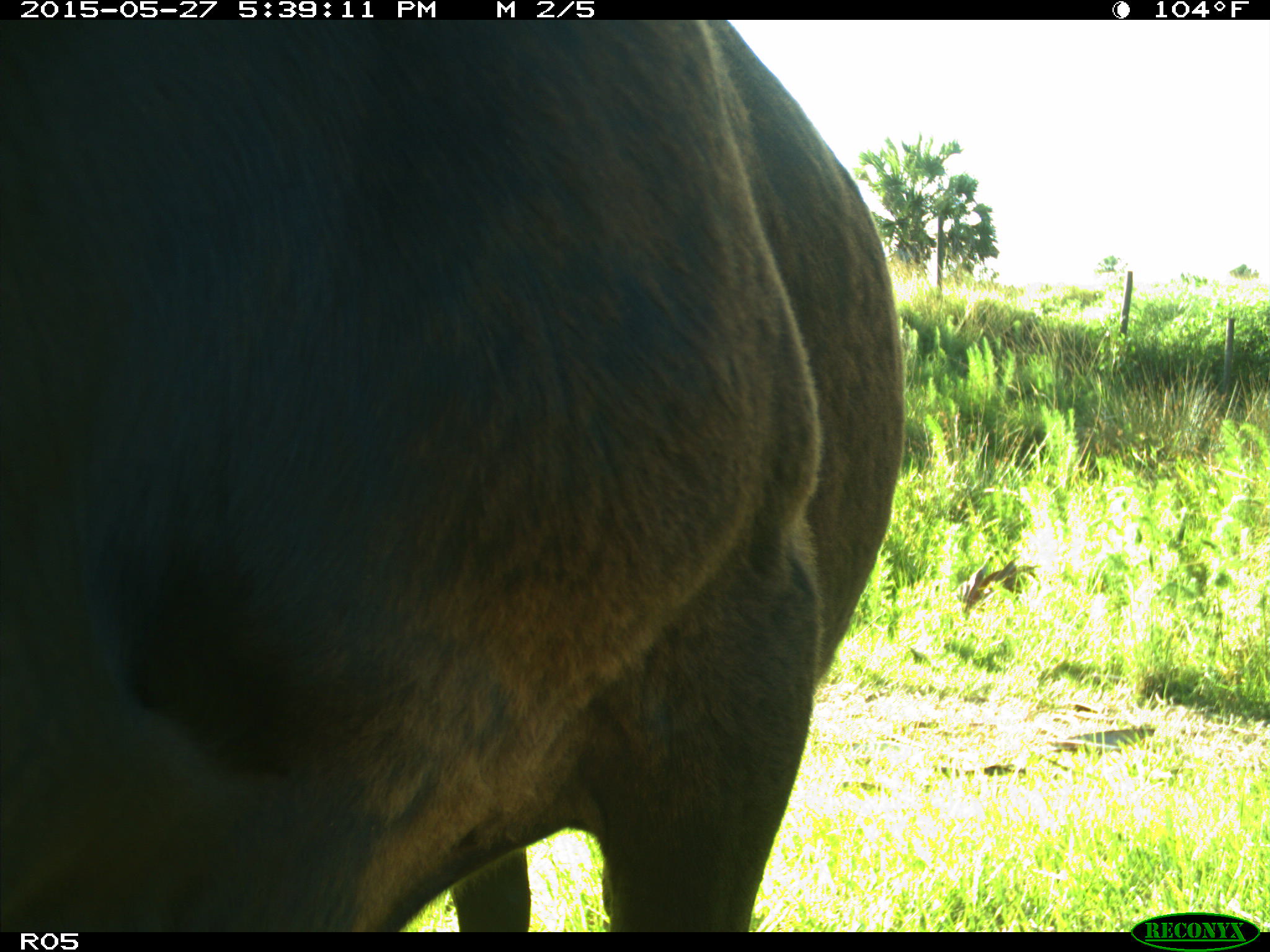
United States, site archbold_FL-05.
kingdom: Animalia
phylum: Chordata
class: Mammalia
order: Artiodactyla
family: Bovidae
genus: Bos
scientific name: Bos taurus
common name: domestic cow